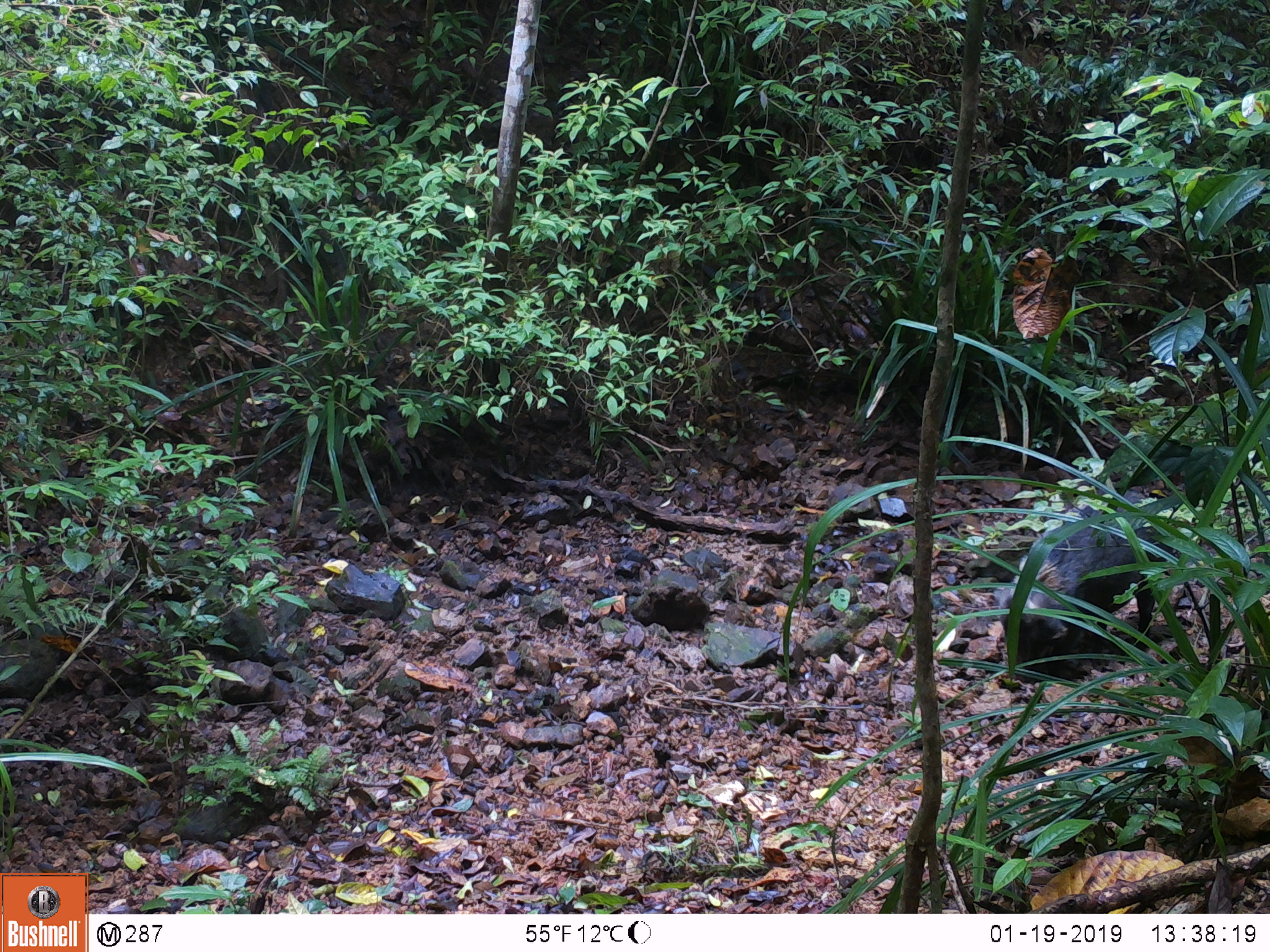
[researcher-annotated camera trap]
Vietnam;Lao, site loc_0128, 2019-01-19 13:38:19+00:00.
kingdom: Animalia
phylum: Chordata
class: Mammalia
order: Artiodactyla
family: Suidae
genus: Sus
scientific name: Sus scrofa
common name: eurasian wild pig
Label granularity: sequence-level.